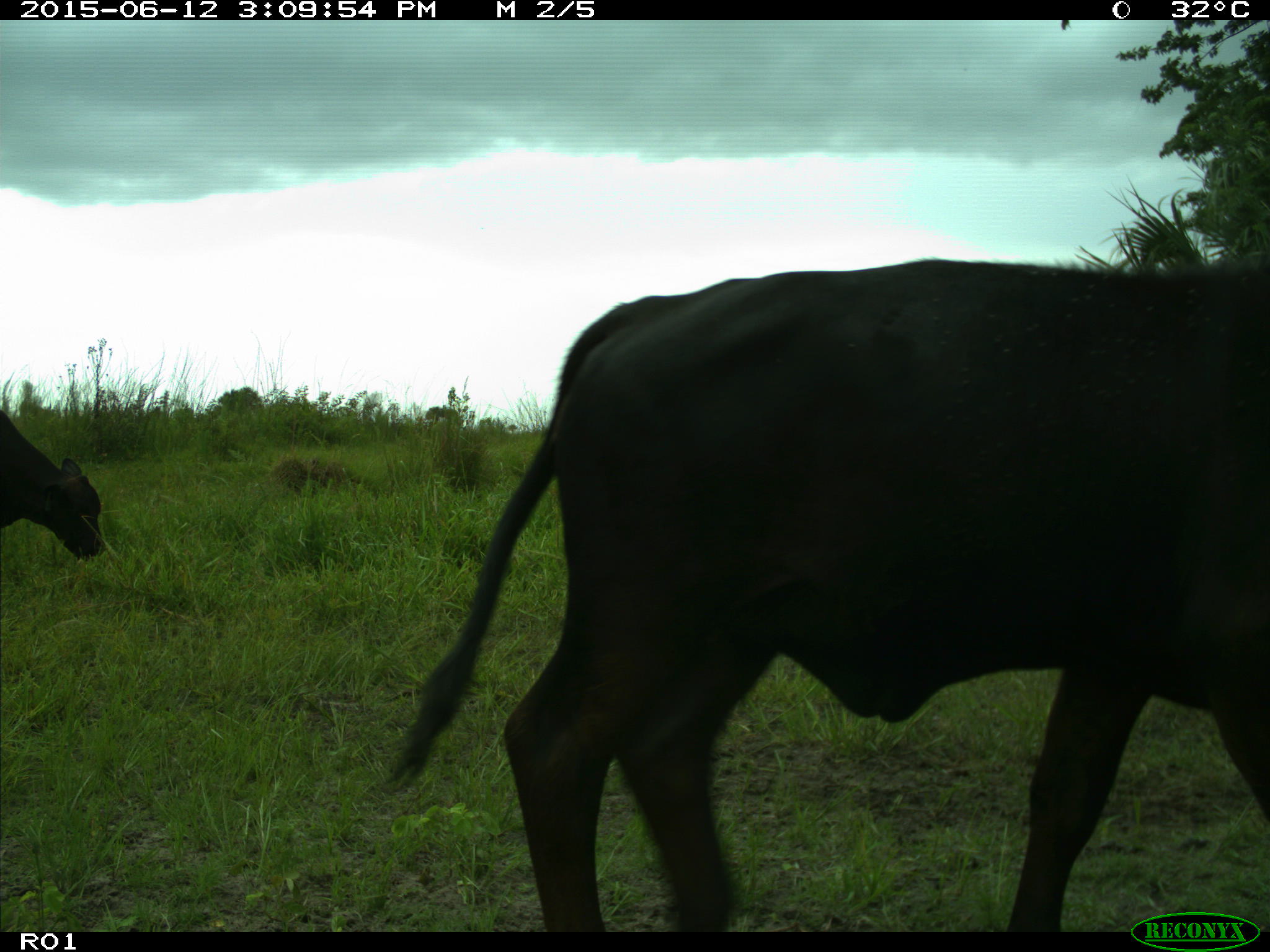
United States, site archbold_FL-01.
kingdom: Animalia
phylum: Chordata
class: Mammalia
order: Artiodactyla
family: Bovidae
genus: Bos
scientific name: Bos taurus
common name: domestic cow